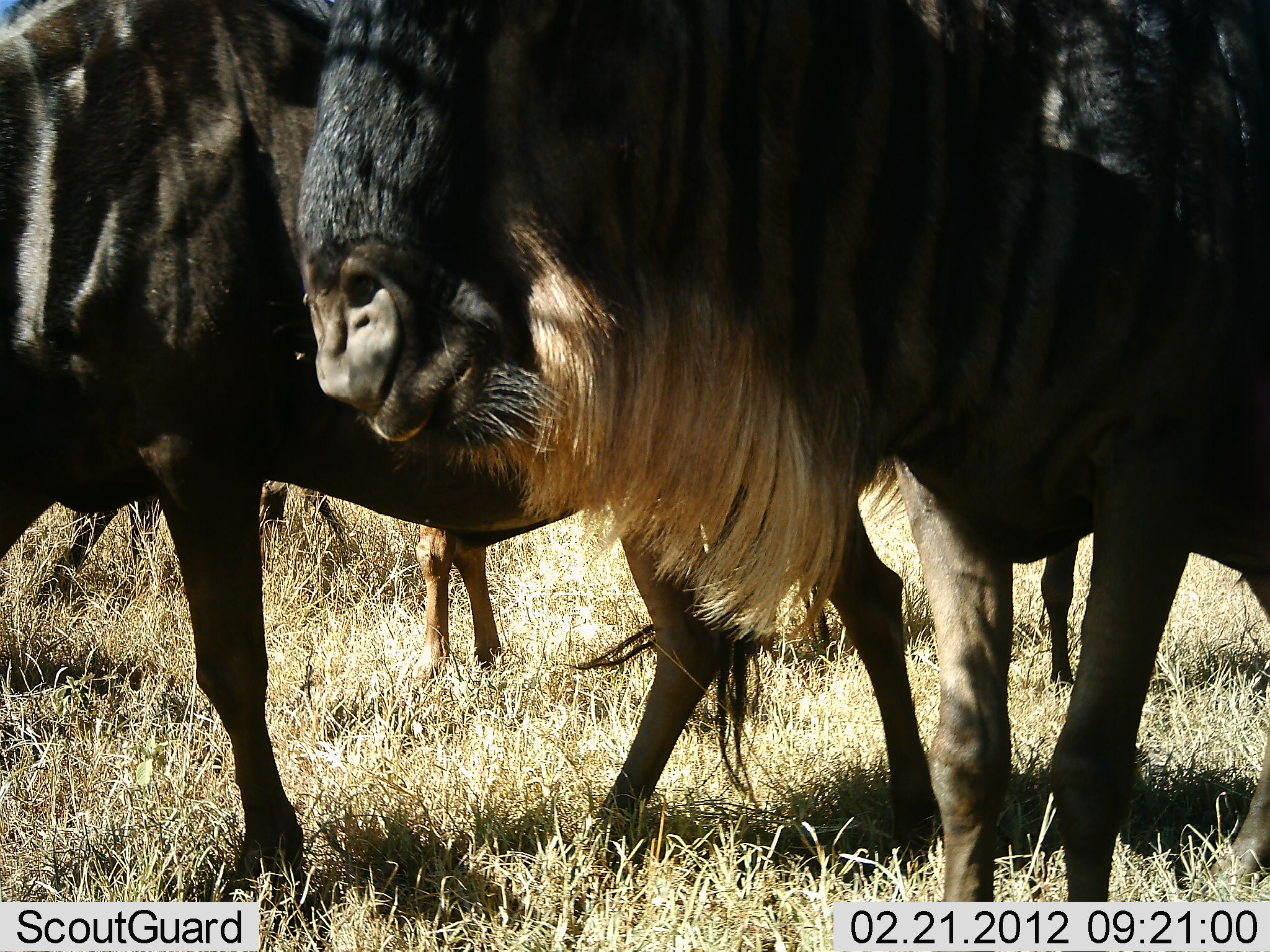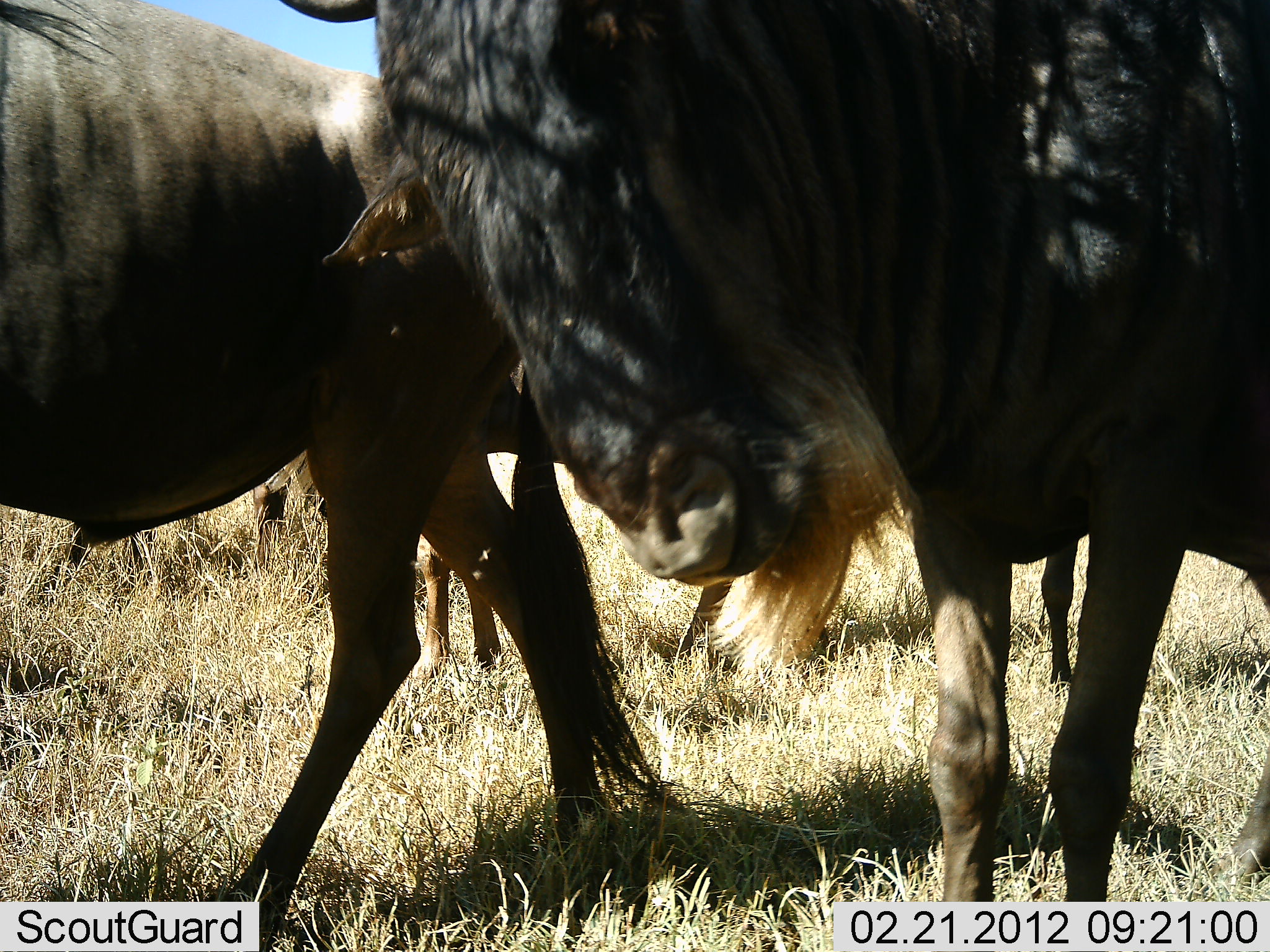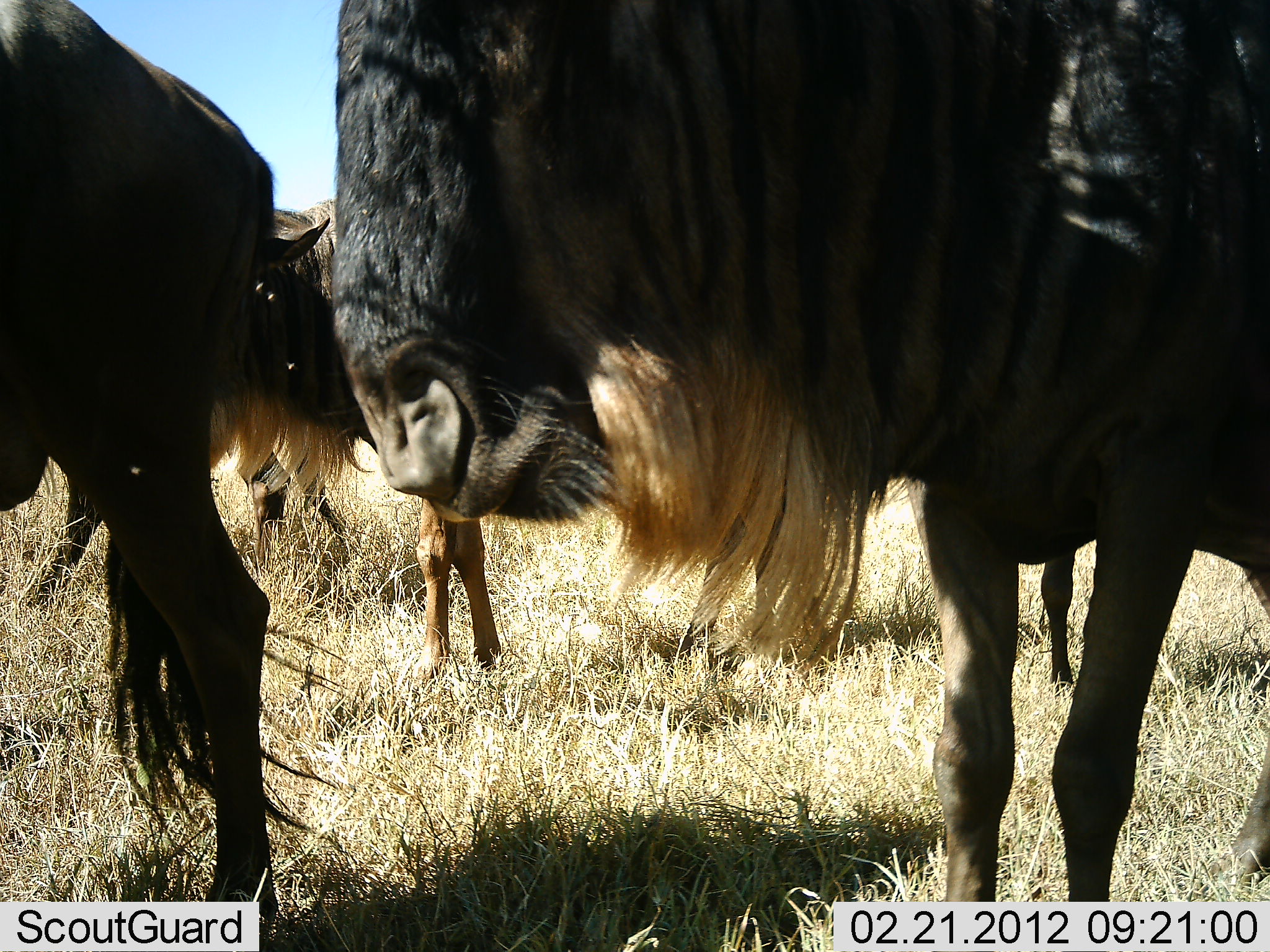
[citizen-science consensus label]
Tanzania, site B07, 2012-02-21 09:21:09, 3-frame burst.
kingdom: Animalia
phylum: Chordata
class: Mammalia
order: Artiodactyla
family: Bovidae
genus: Connochaetes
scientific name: Connochaetes taurinus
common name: blue wildebeest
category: wildebeest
Wildebeest (blue wildebeest) (Connochaetes taurinus), count 4. Behavior (volunteer vote fractions): standing 73%, resting 0%, moving 67%, interacting 7%. Young present (vote fraction): 7%. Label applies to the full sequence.